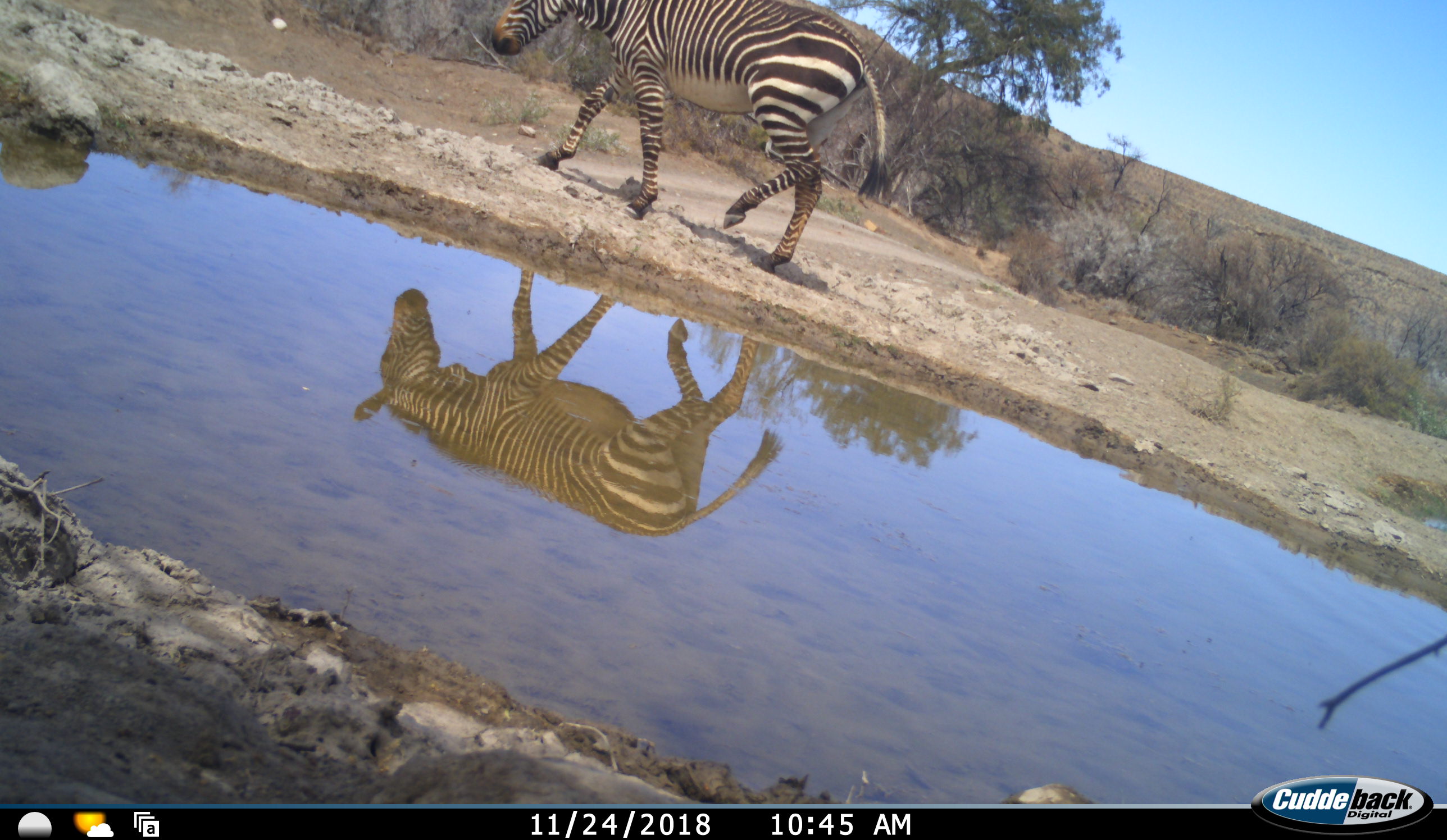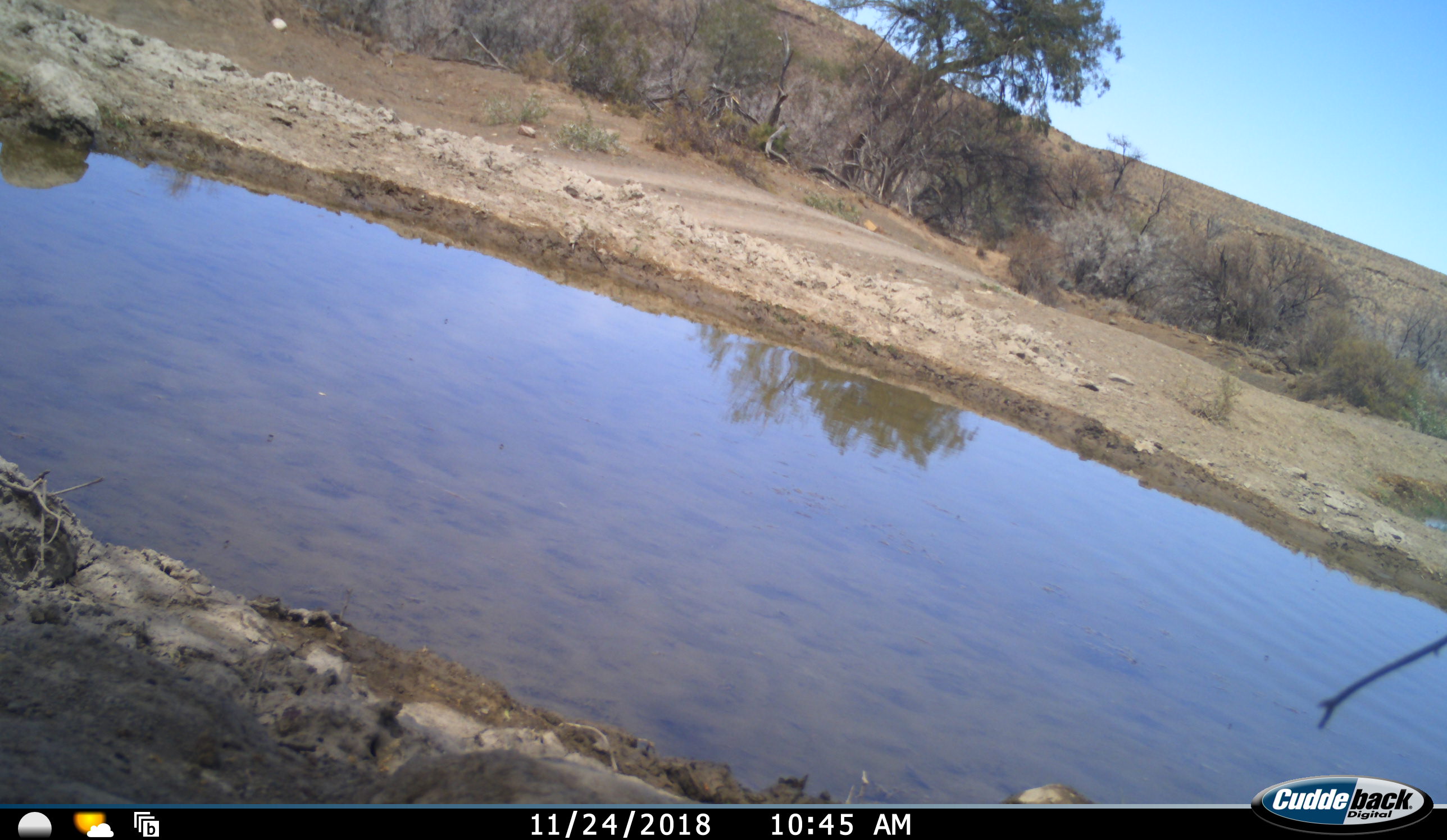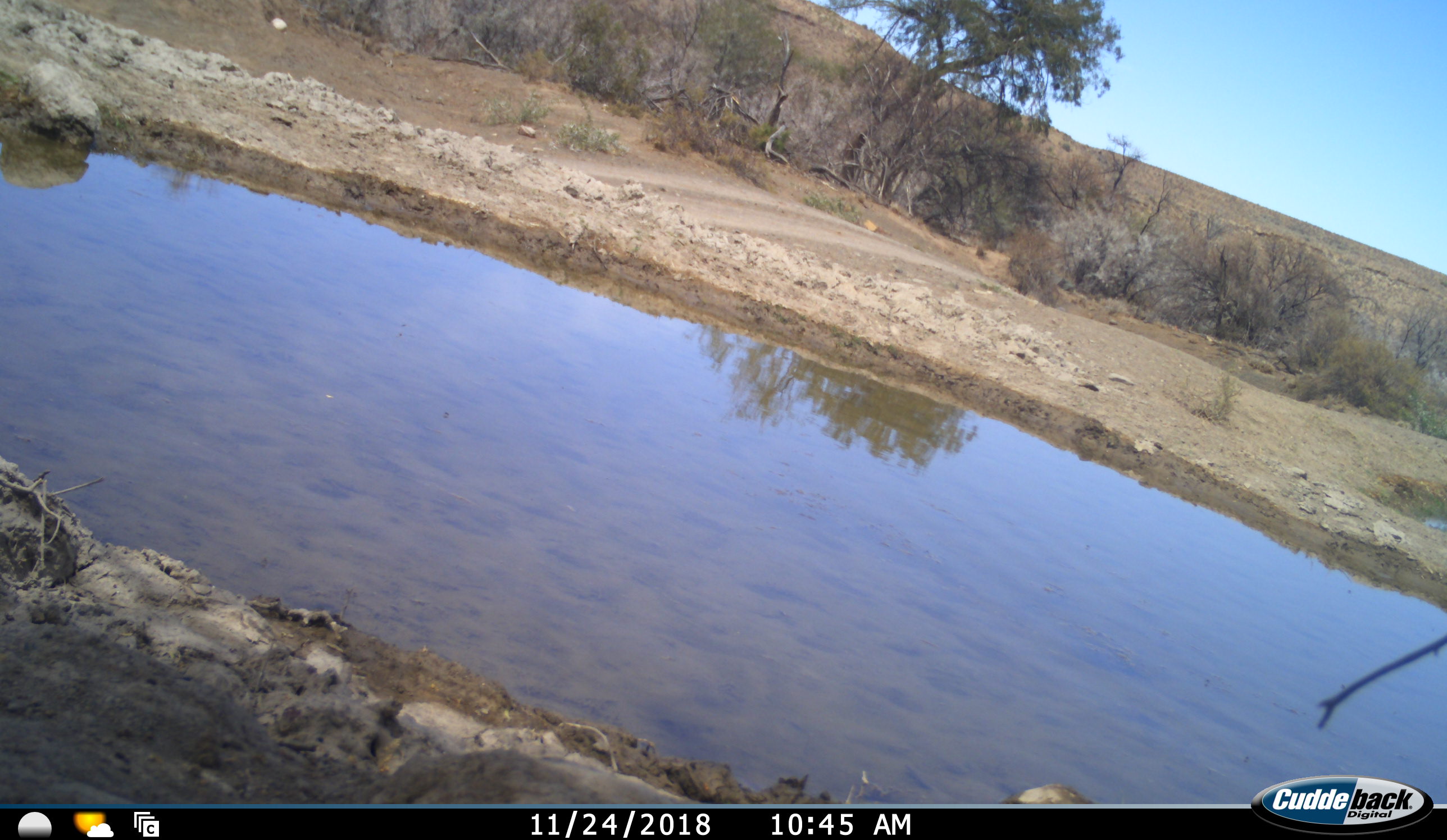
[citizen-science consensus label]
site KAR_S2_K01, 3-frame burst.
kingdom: Animalia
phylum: Chordata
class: Mammalia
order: Perissodactyla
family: Equidae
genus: Equus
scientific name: Equus zebra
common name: mountain zebra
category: zebramountain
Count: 1.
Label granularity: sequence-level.